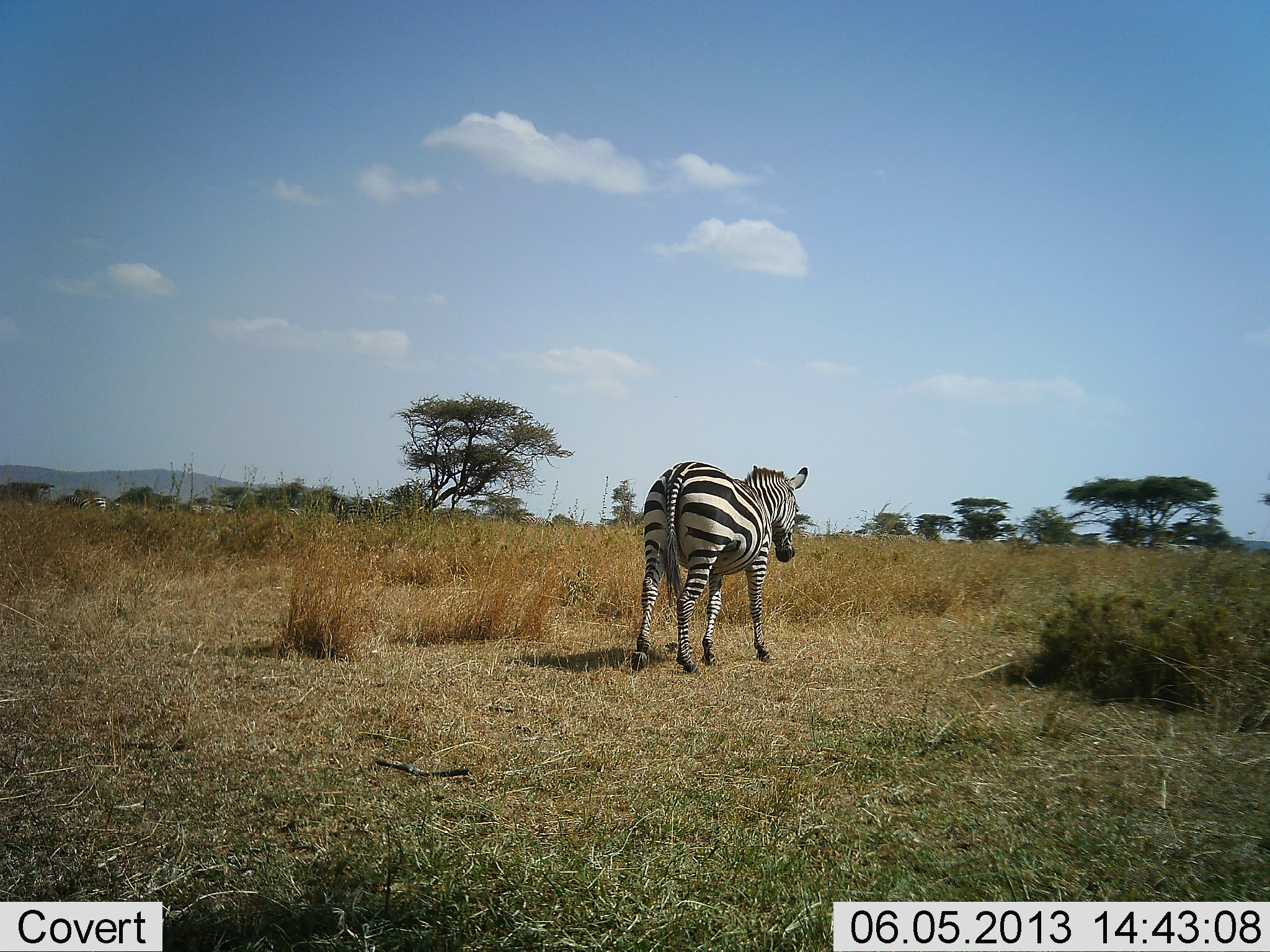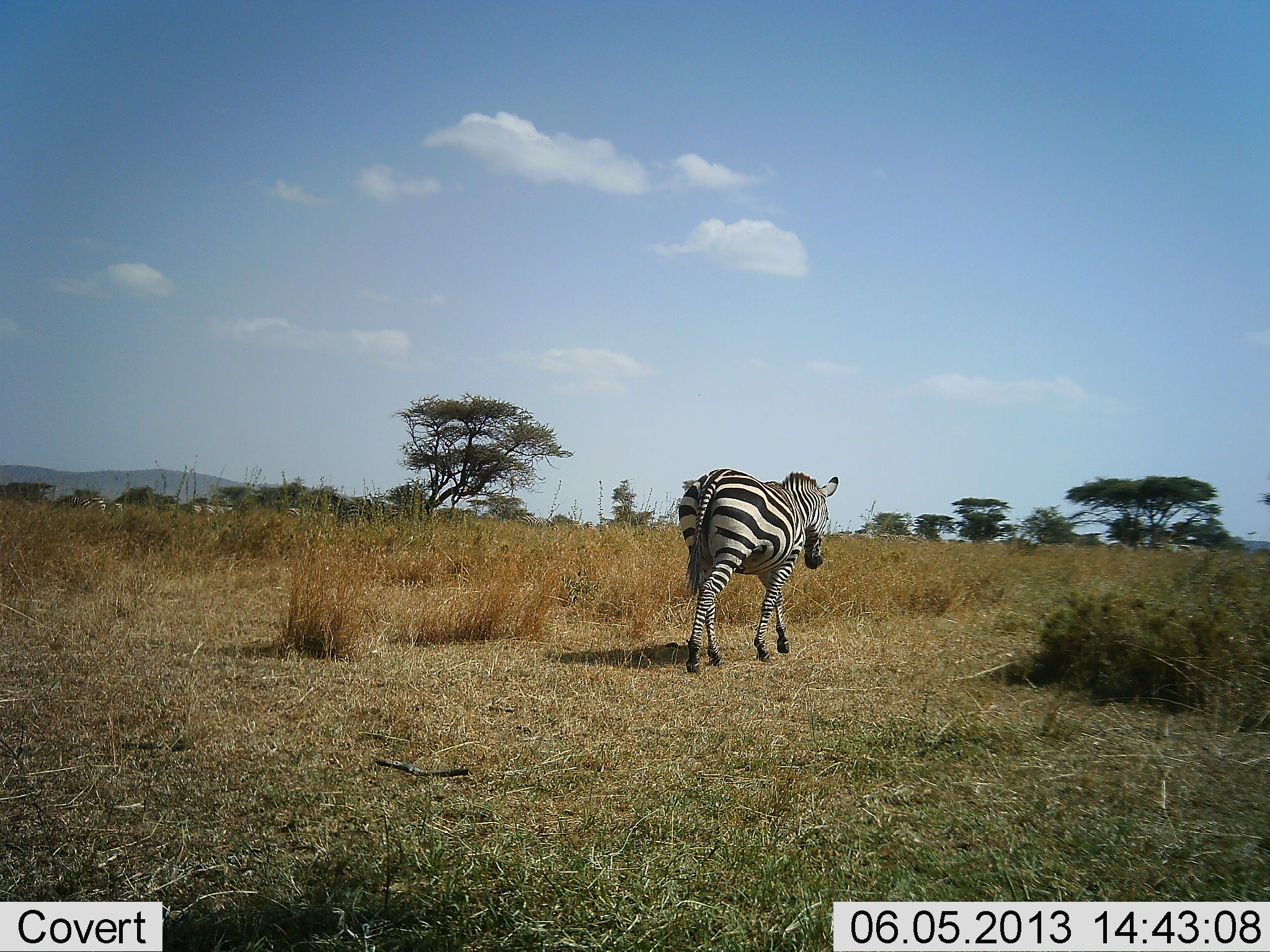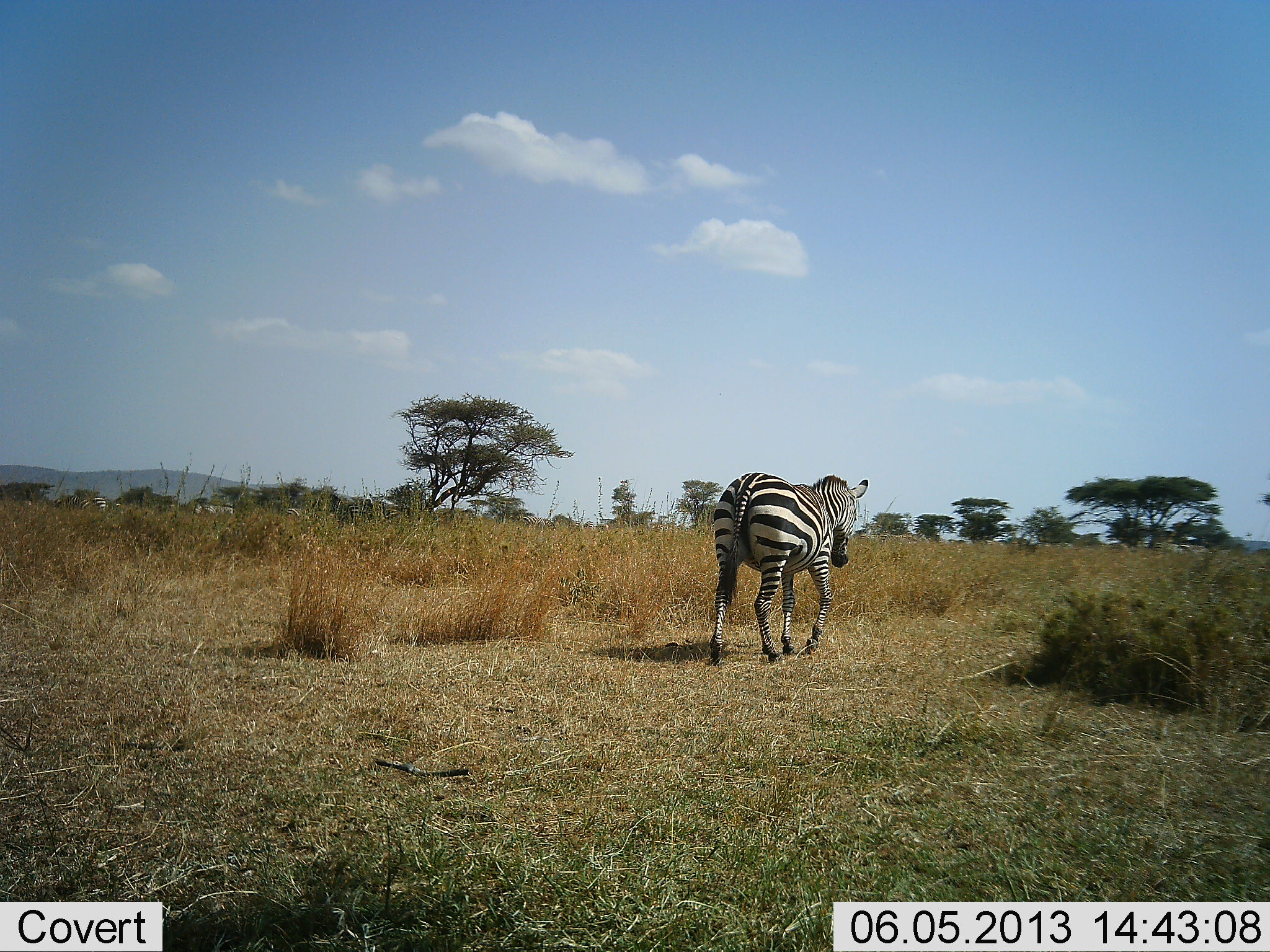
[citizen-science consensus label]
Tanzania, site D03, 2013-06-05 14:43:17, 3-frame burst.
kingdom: Animalia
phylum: Chordata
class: Mammalia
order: Perissodactyla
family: Equidae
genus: Equus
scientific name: Equus quagga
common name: plains zebra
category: zebra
Zebra (plains zebra) (Equus quagga), count 1. Behavior (volunteer vote fractions): standing 20%, resting 0%, moving 100%, interacting 0%. Young present (vote fraction): 0%. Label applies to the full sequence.